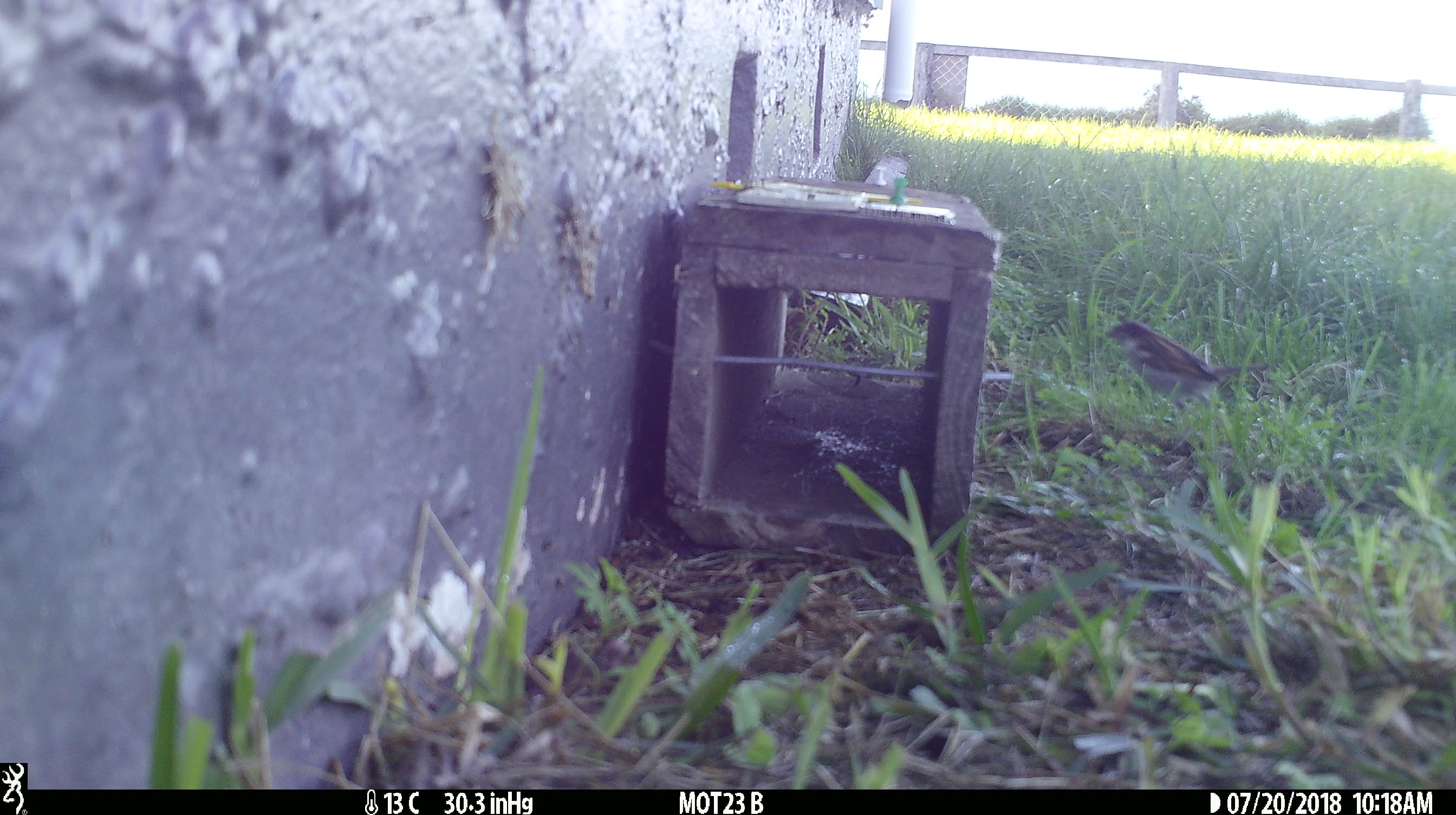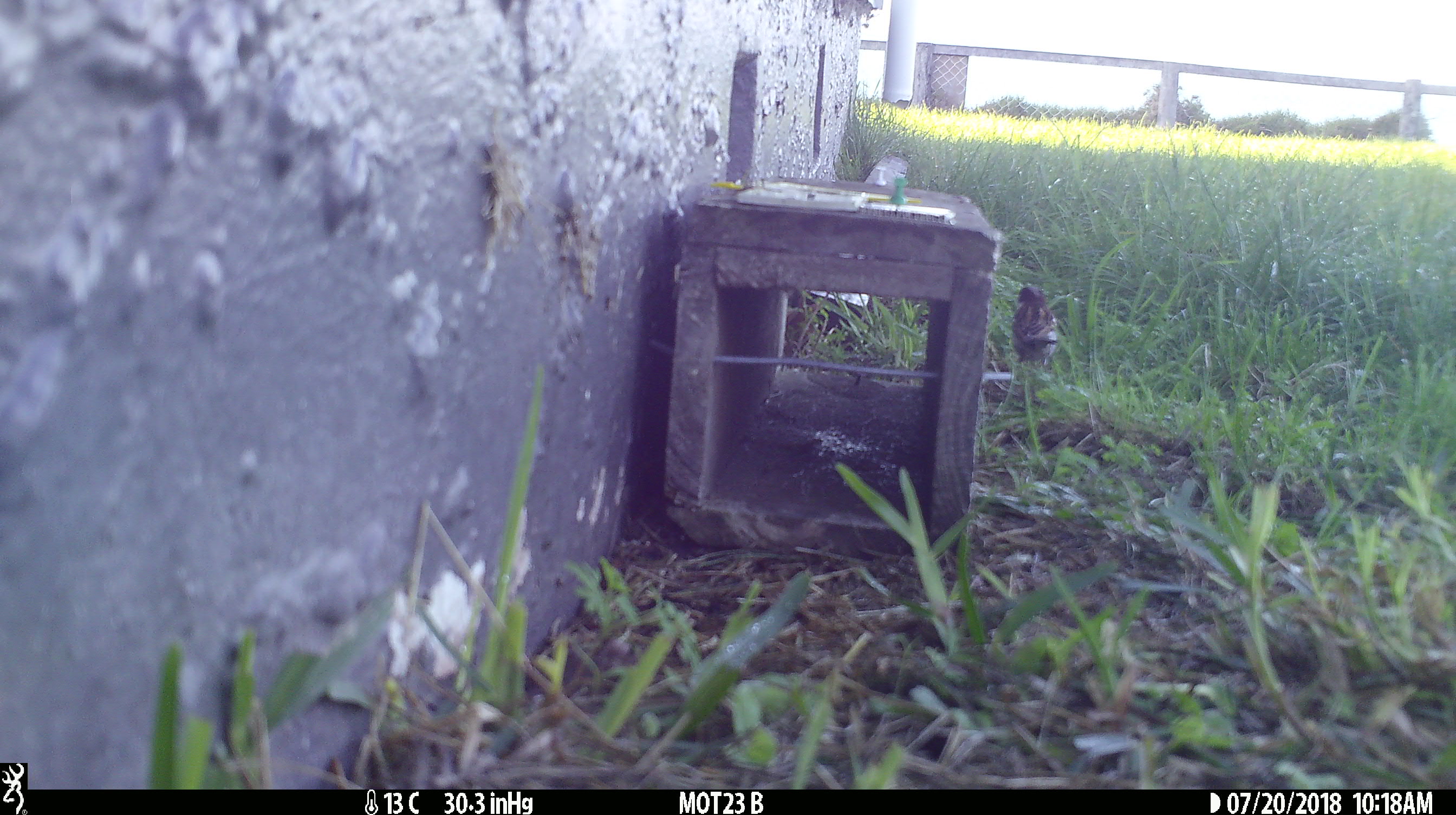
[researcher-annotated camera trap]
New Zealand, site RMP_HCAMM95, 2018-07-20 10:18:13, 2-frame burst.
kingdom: Animalia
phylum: Chordata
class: Aves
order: Passeriformes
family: Passeridae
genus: Passer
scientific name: Passer domesticus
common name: house sparrow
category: sparrow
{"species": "sparrow (house sparrow) (Passer domesticus)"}